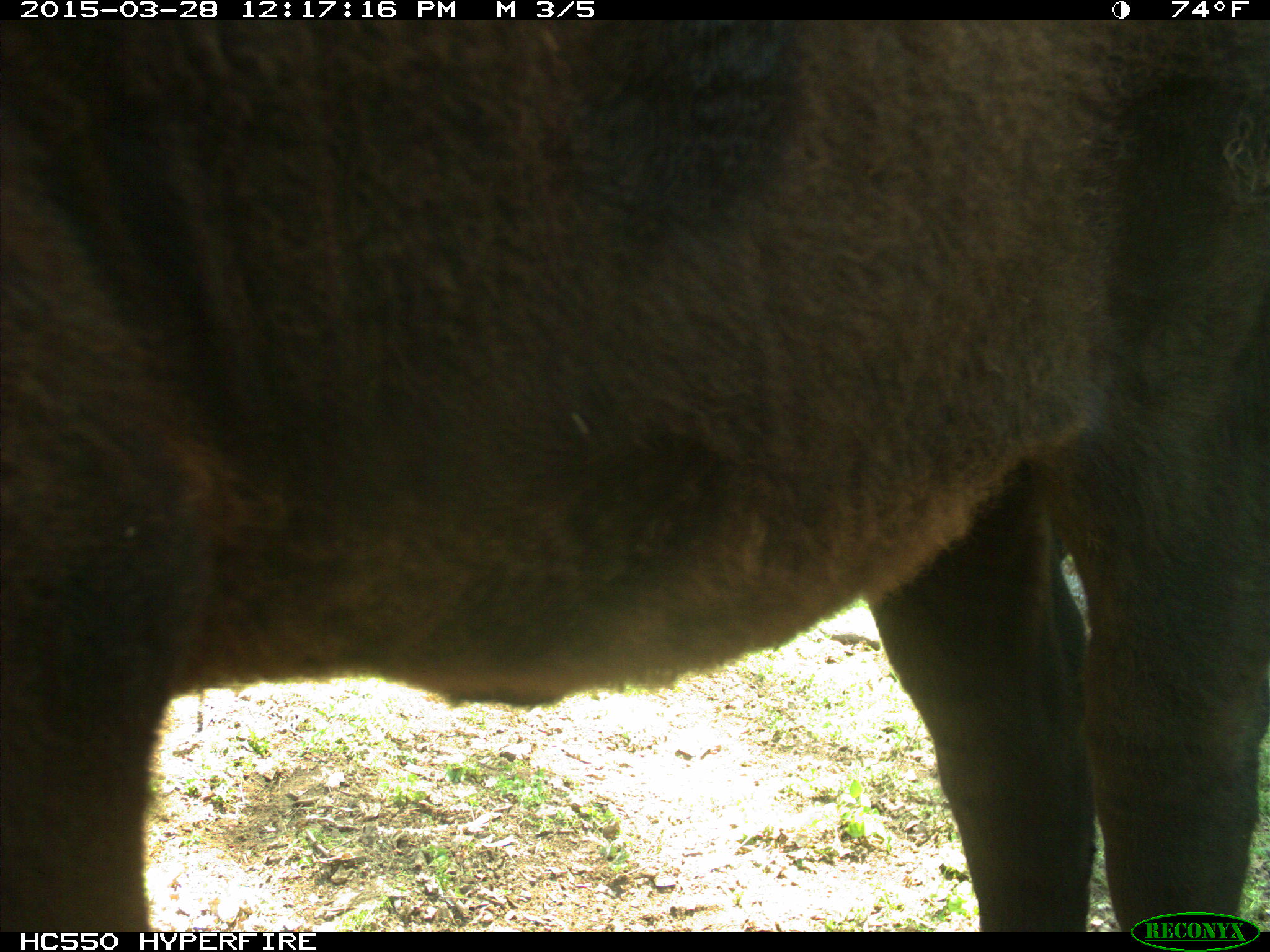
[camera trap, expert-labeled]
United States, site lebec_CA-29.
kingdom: Animalia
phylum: Chordata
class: Mammalia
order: Artiodactyla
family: Bovidae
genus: Bos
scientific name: Bos taurus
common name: domestic cow